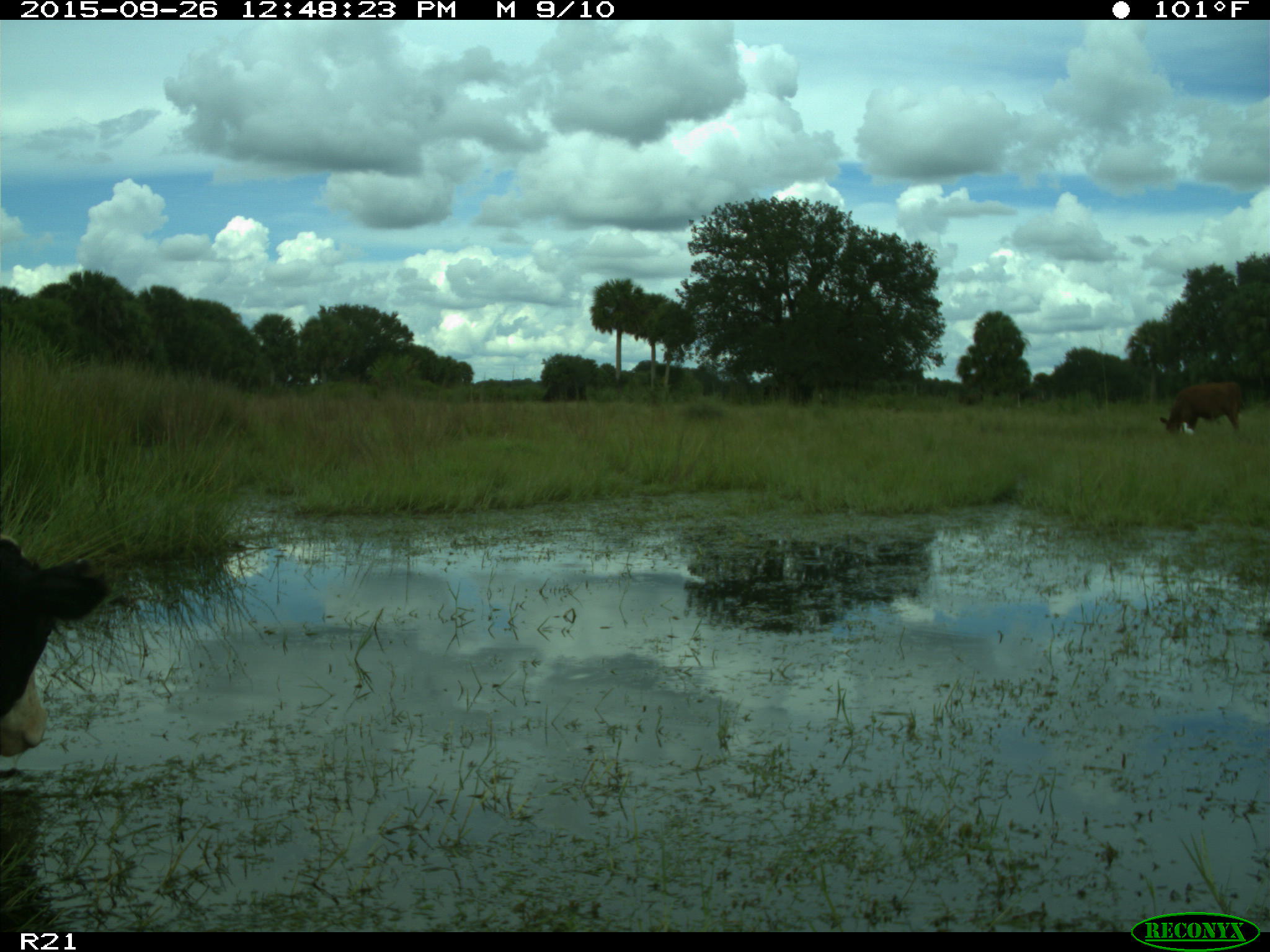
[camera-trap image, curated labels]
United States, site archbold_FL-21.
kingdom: Animalia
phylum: Chordata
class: Mammalia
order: Artiodactyla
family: Bovidae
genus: Bos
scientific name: Bos taurus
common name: domestic cow